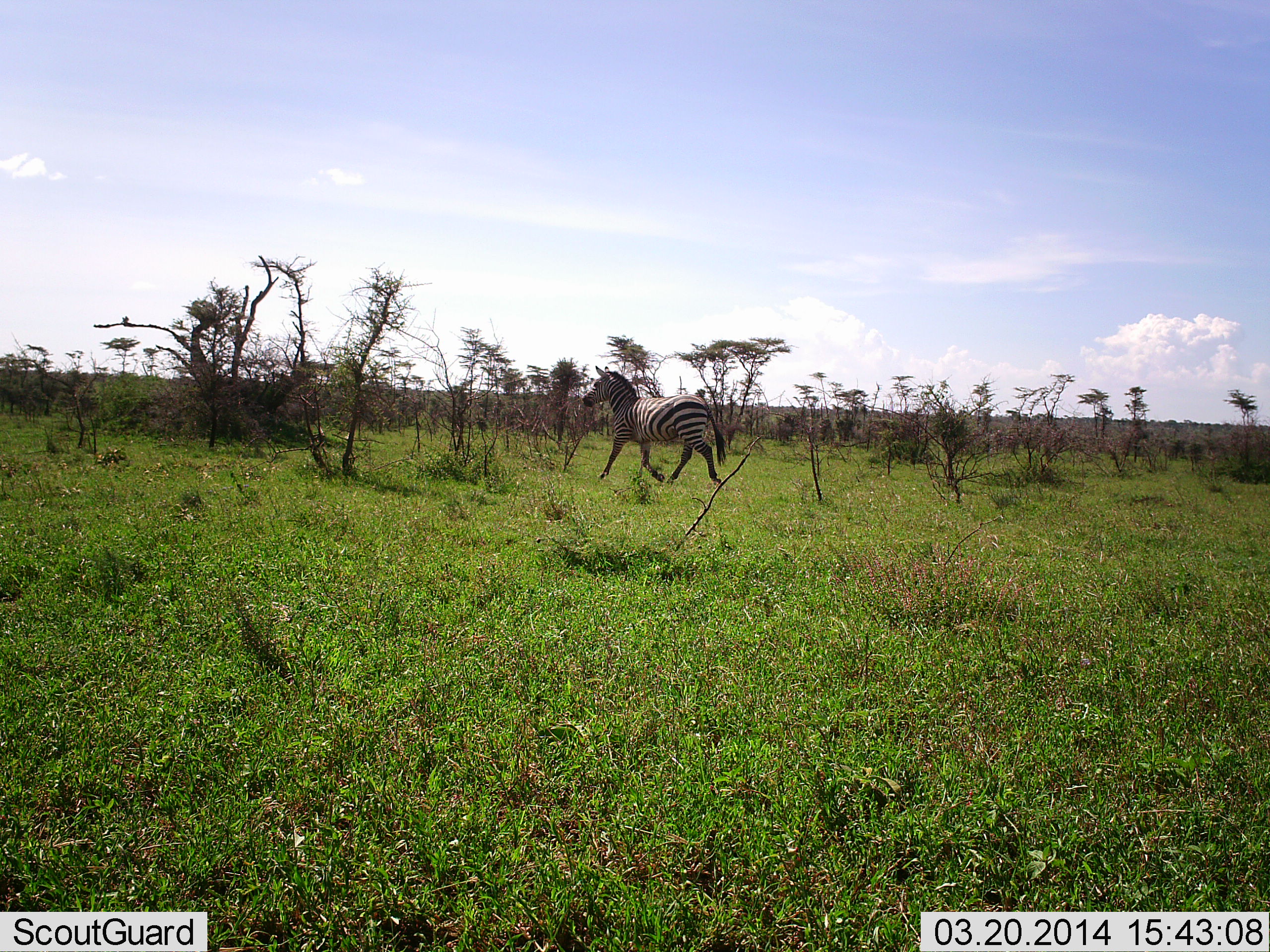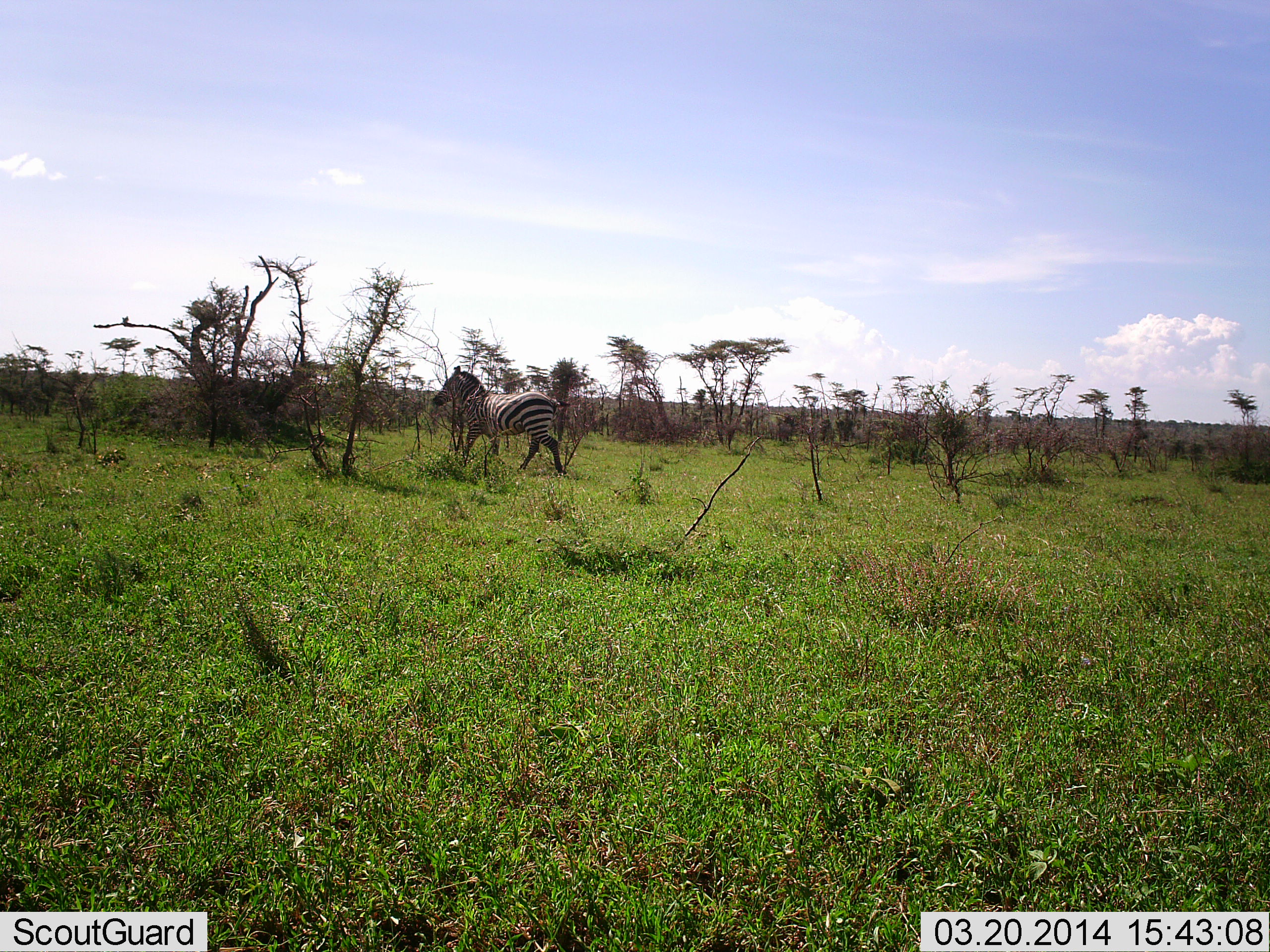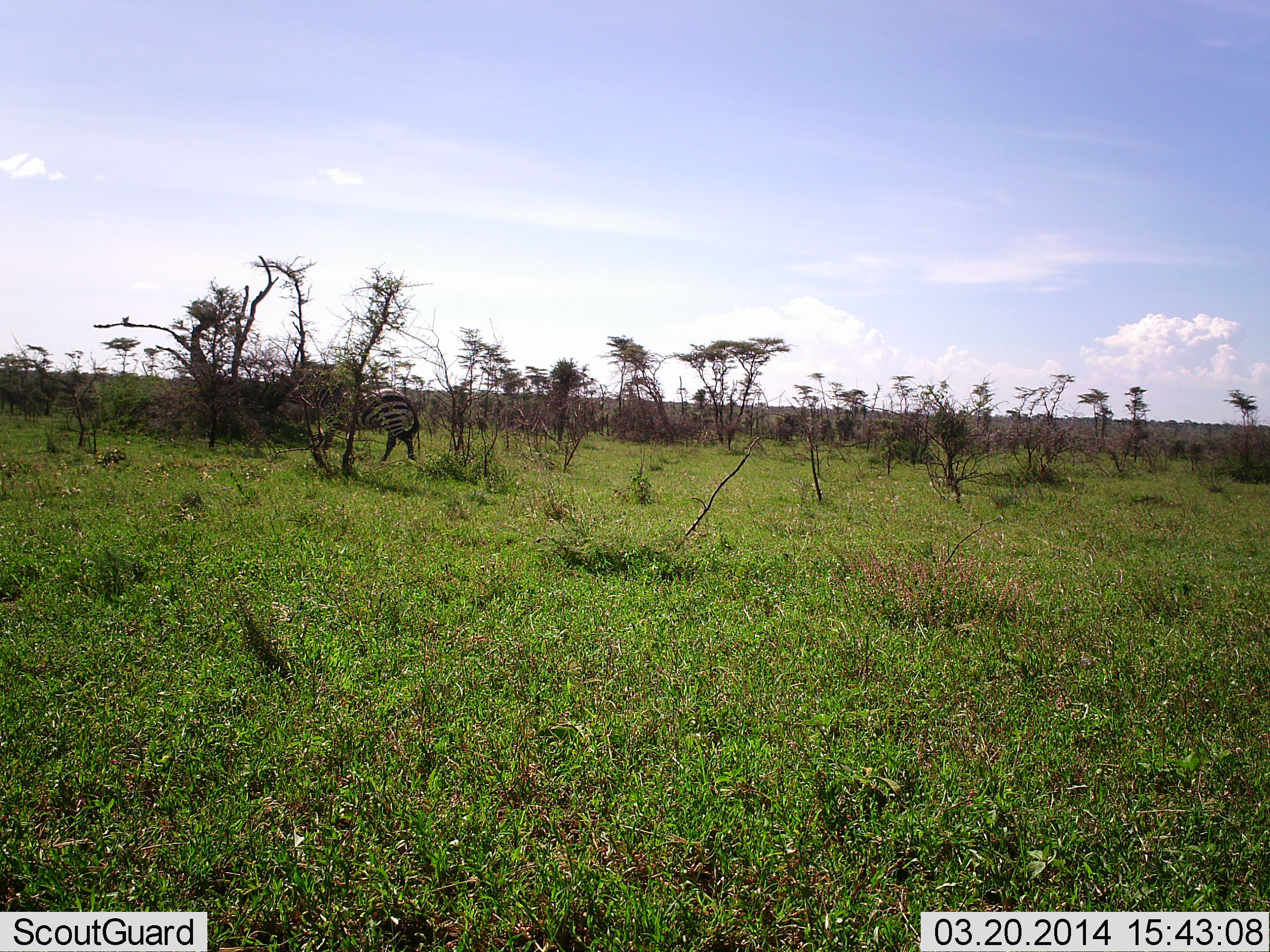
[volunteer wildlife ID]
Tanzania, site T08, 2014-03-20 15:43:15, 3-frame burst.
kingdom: Animalia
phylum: Chordata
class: Mammalia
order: Perissodactyla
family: Equidae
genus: Equus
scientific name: Equus quagga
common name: plains zebra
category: zebra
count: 1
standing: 0%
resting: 0%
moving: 100%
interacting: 0%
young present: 0%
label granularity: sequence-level